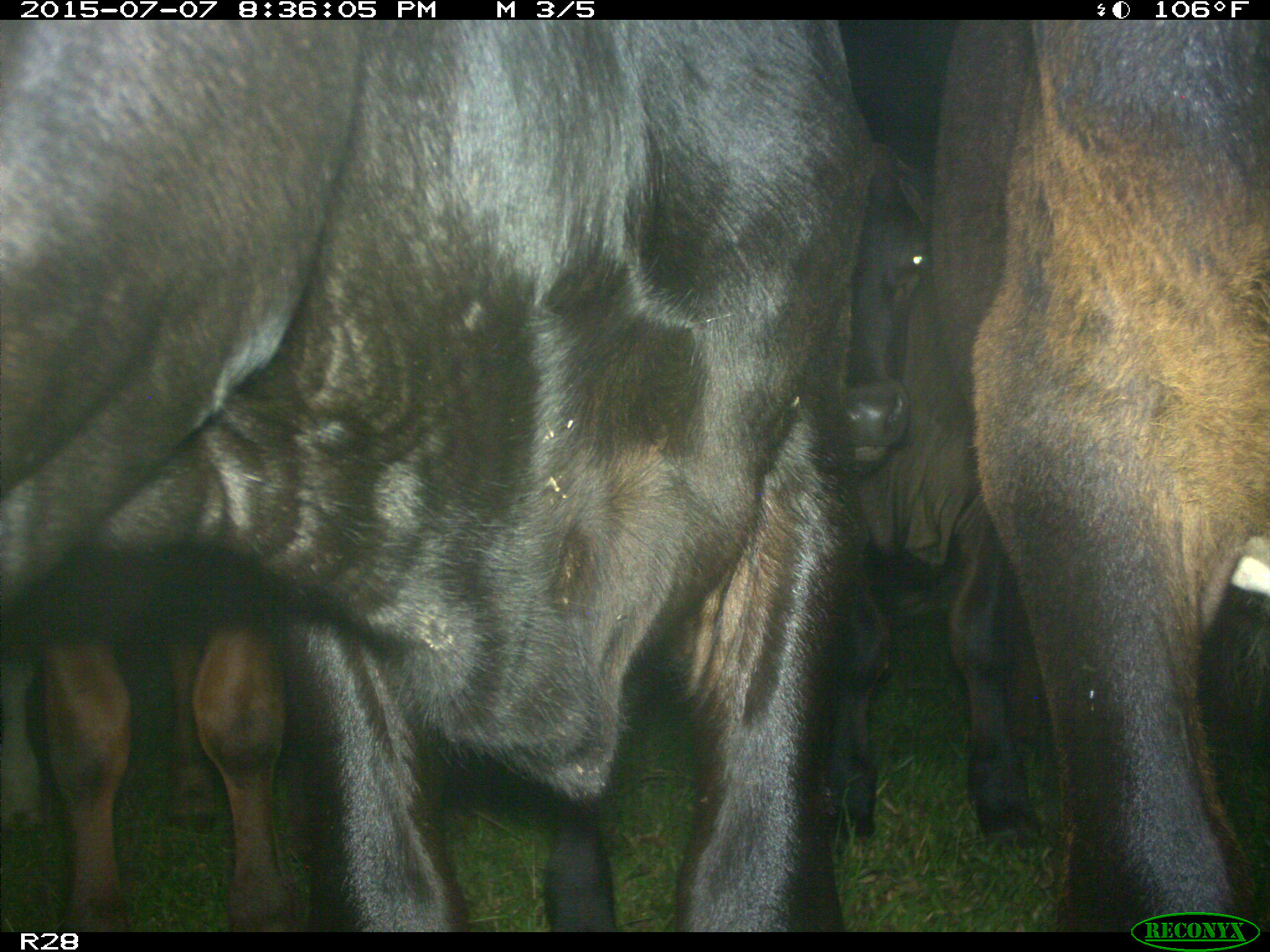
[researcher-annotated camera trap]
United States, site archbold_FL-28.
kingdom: Animalia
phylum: Chordata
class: Mammalia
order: Artiodactyla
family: Bovidae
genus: Bos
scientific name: Bos taurus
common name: domestic cow